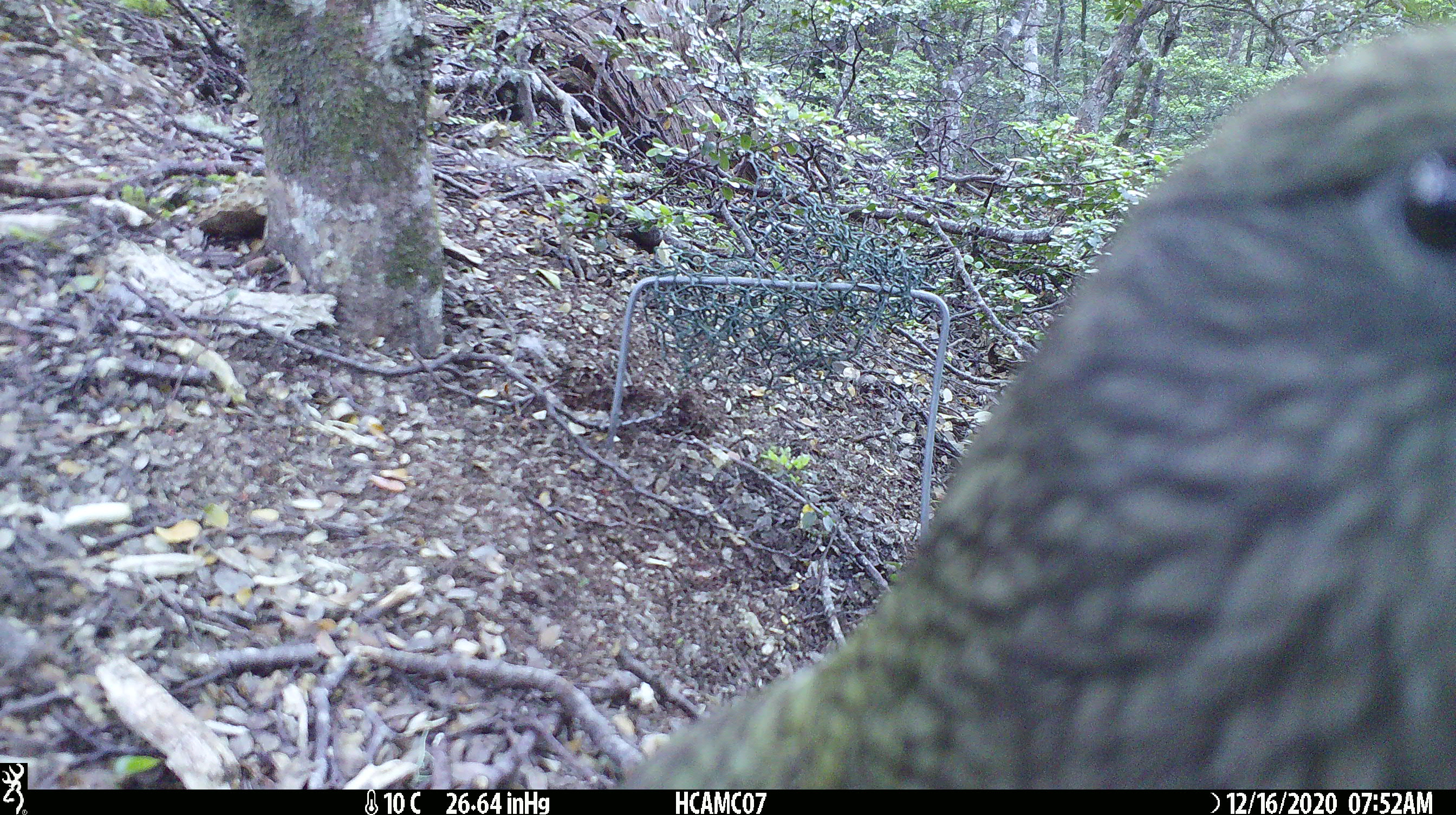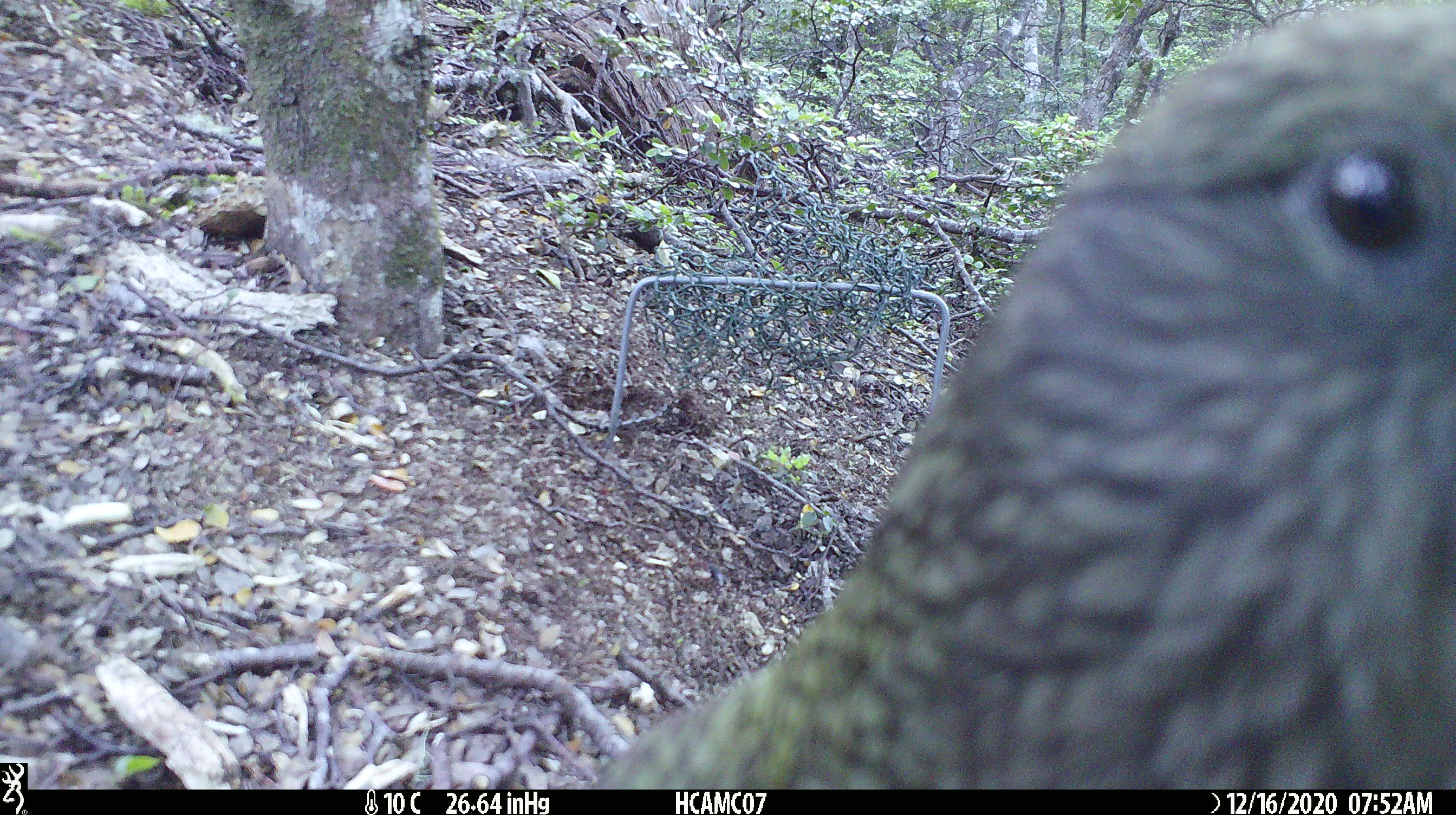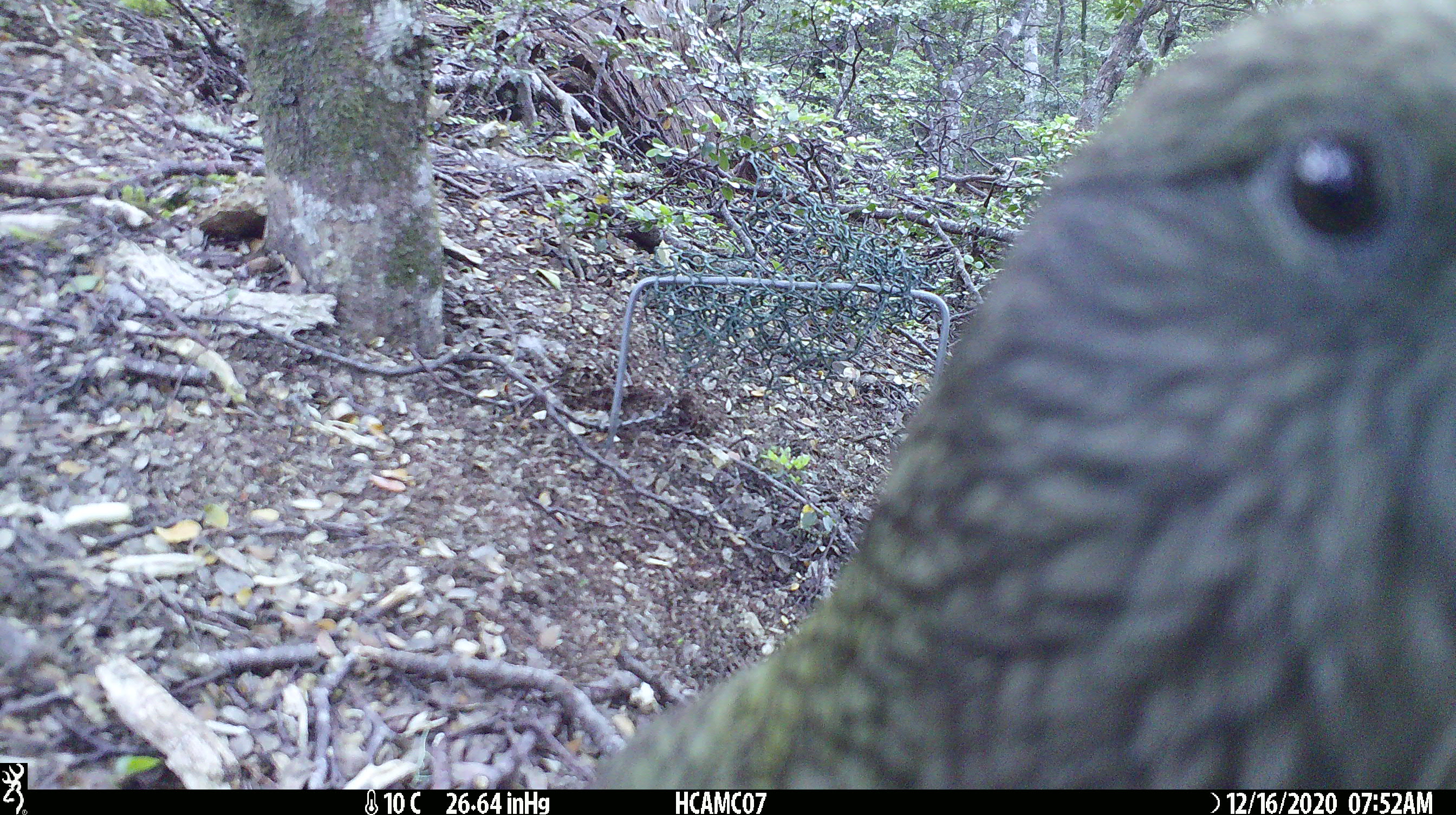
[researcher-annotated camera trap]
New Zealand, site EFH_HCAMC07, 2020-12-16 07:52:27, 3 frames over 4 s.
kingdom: Animalia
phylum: Chordata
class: Aves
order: Psittaciformes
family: Strigopidae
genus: Nestor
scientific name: Nestor notabilis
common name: kea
Kea (Nestor notabilis).